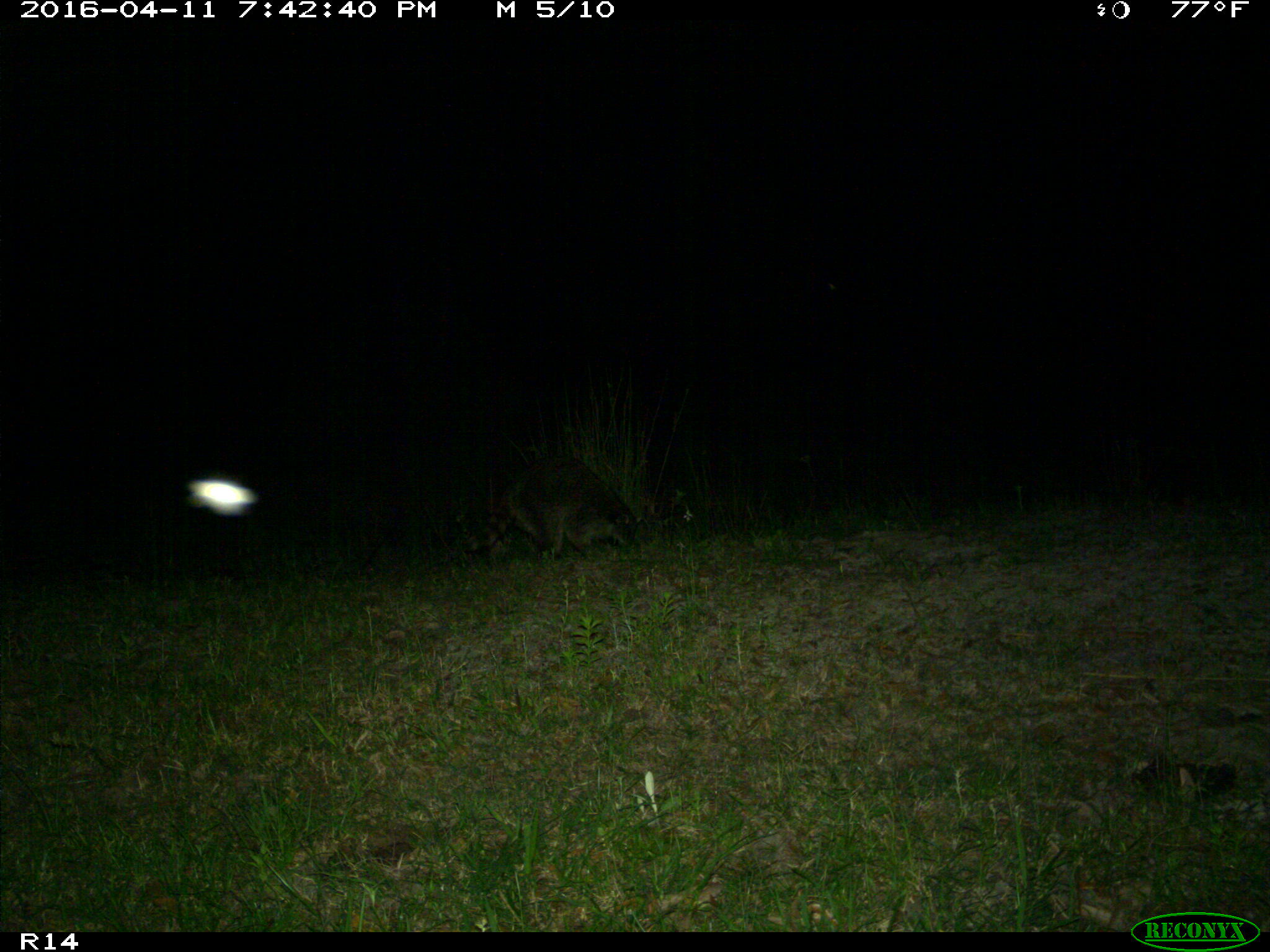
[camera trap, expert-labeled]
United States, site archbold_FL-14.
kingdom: Animalia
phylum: Chordata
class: Mammalia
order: Carnivora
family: Procyonidae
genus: Procyon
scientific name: Procyon lotor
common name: common raccoon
Procyon lotor (common raccoon).